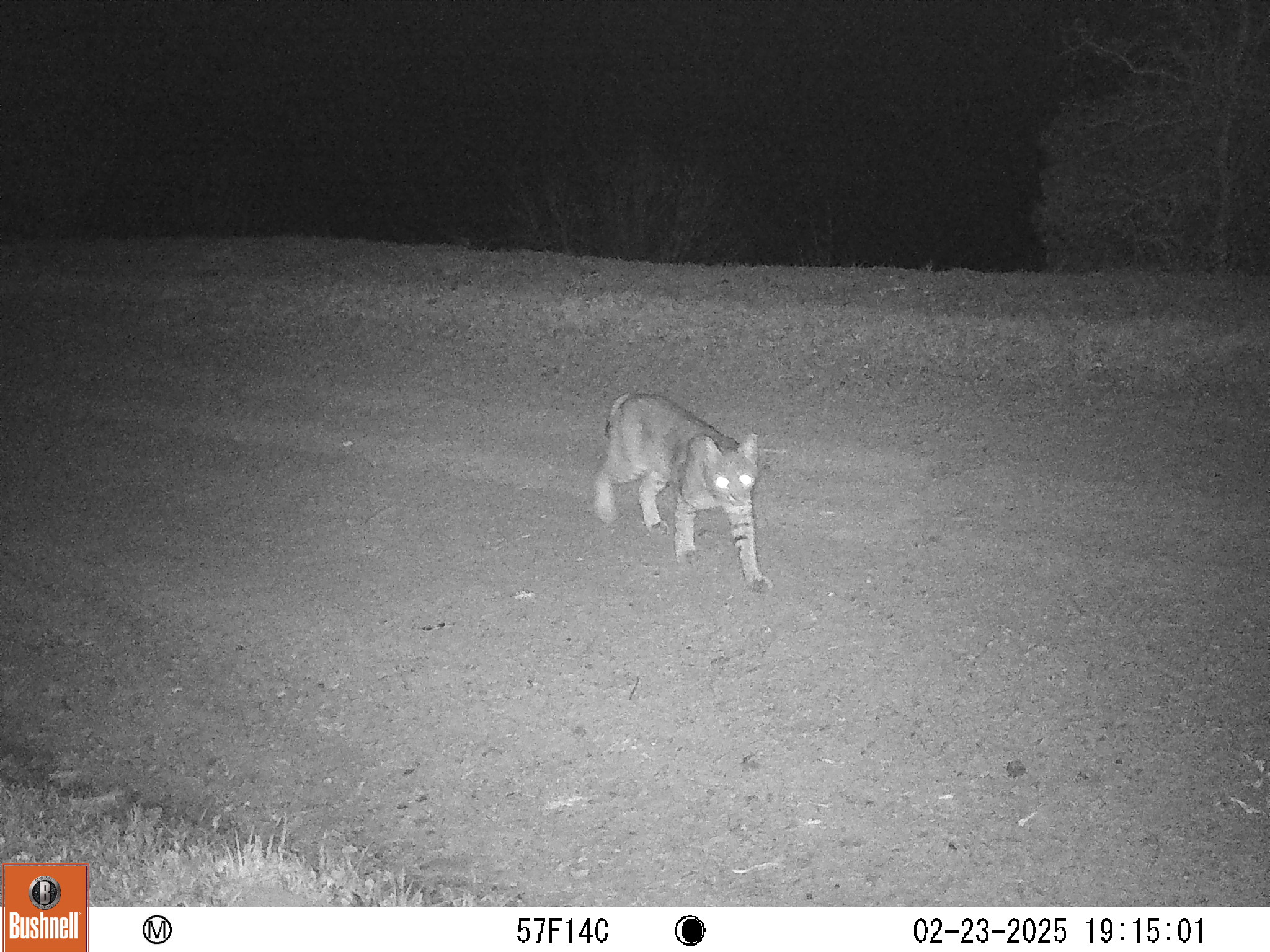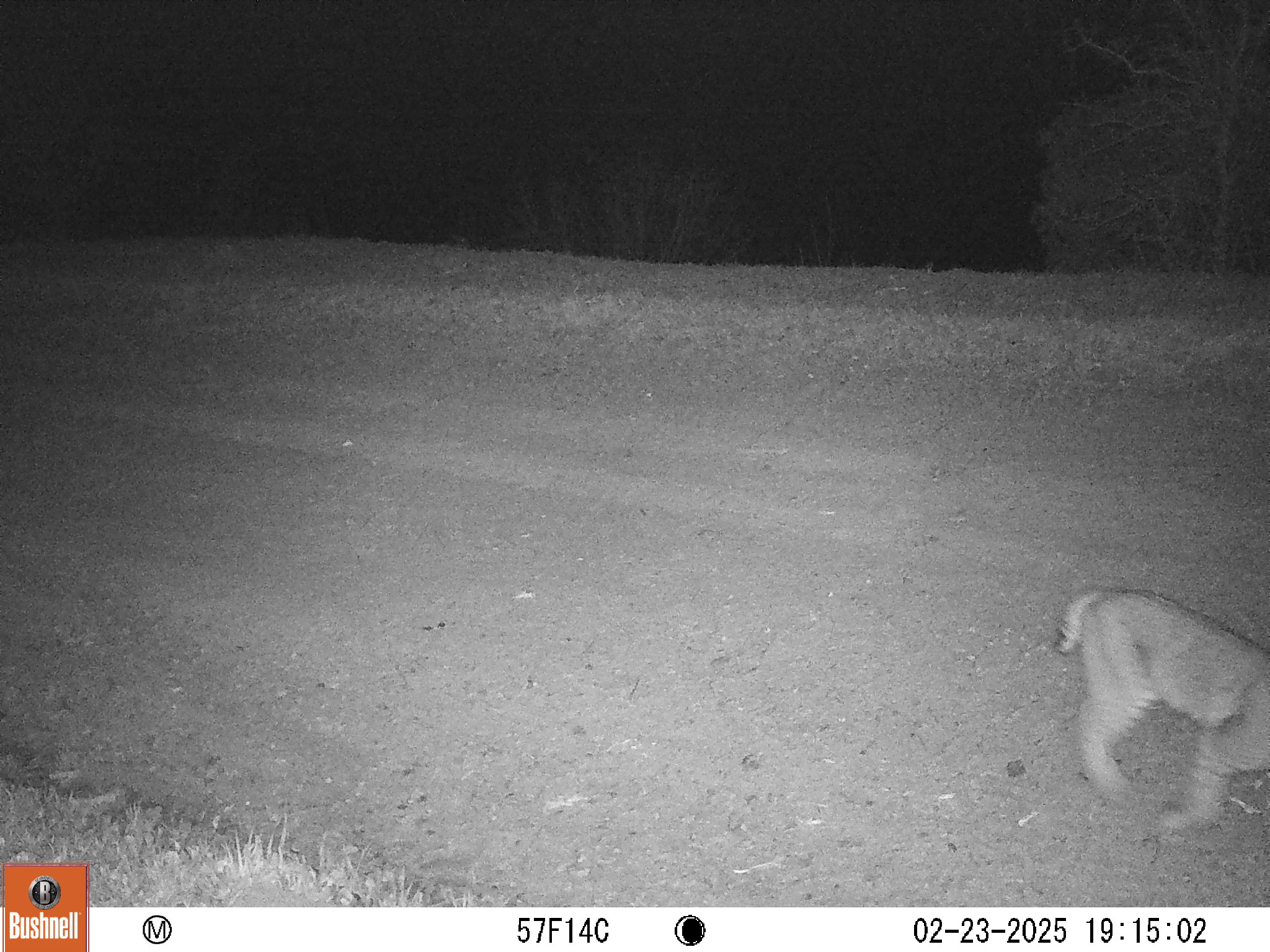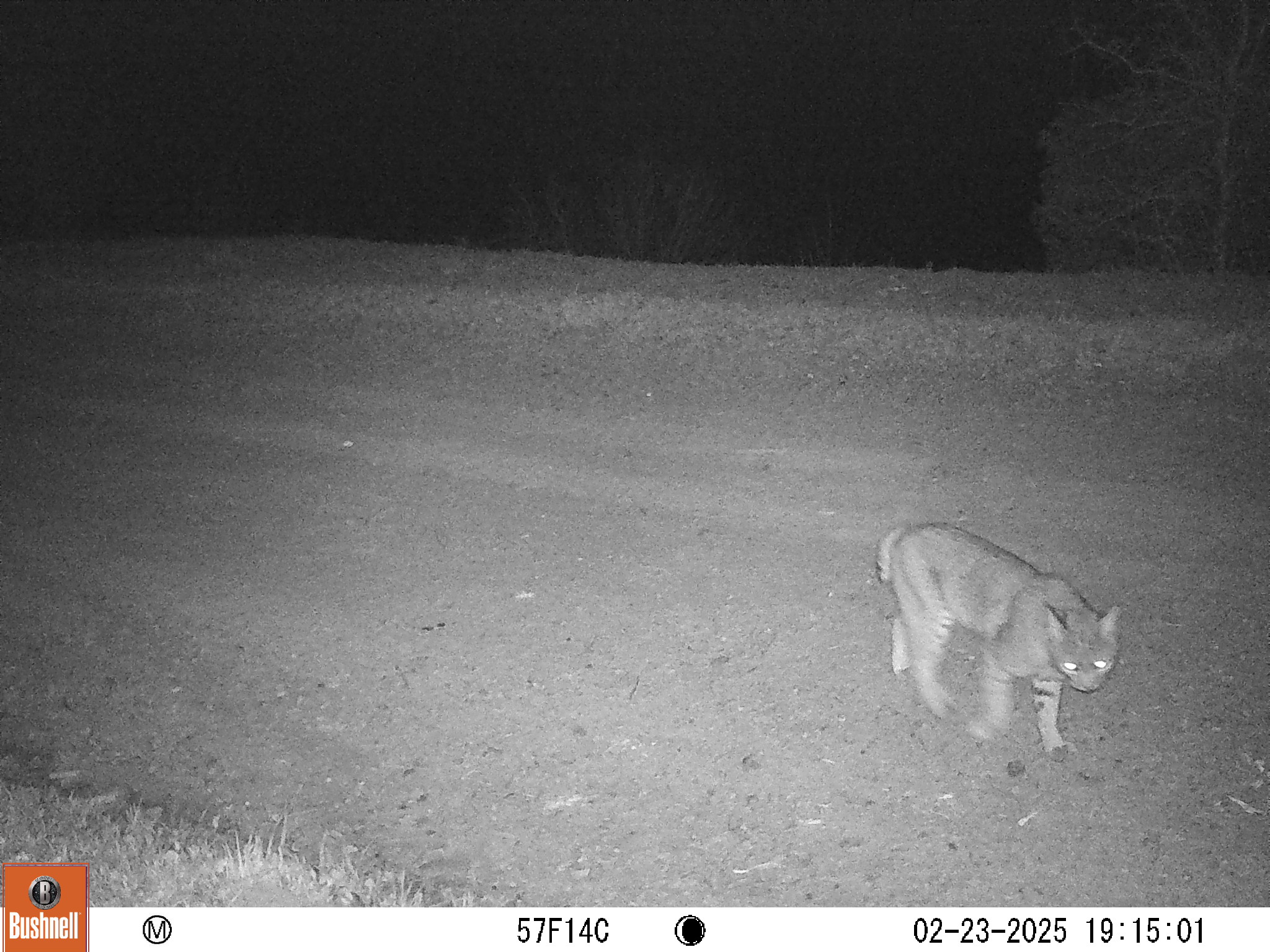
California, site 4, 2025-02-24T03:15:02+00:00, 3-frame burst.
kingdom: Animalia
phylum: Chordata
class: Mammalia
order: Carnivora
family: Felidae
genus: Lynx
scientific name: Lynx rufus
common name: bobcat